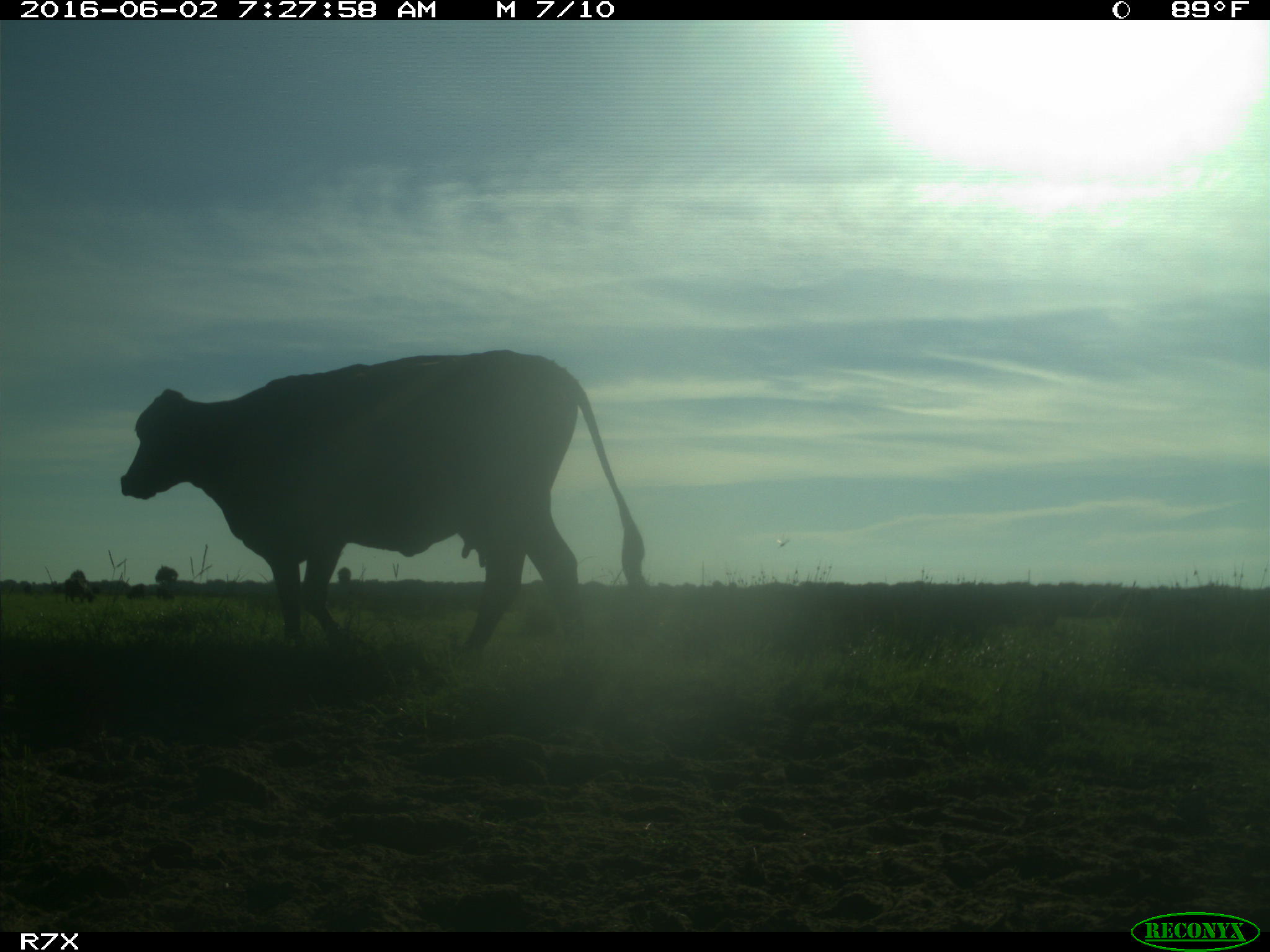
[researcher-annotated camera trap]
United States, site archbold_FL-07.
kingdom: Animalia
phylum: Chordata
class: Mammalia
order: Artiodactyla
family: Bovidae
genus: Bos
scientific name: Bos taurus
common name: domestic cow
Bos taurus (domestic cow).